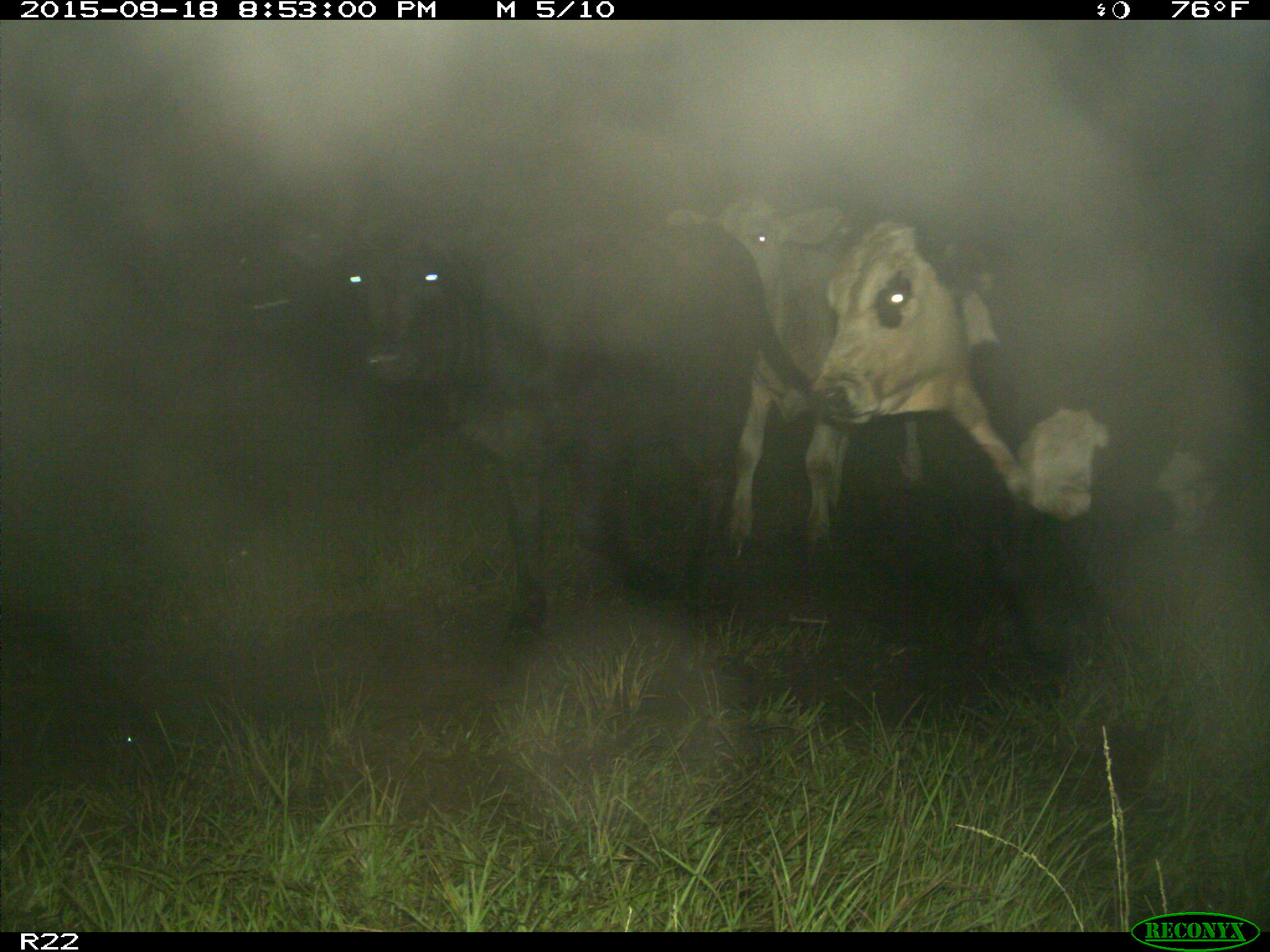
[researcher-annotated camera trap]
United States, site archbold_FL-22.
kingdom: Animalia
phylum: Chordata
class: Mammalia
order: Artiodactyla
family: Bovidae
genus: Bos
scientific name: Bos taurus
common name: domestic cow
Bos taurus (domestic cow).